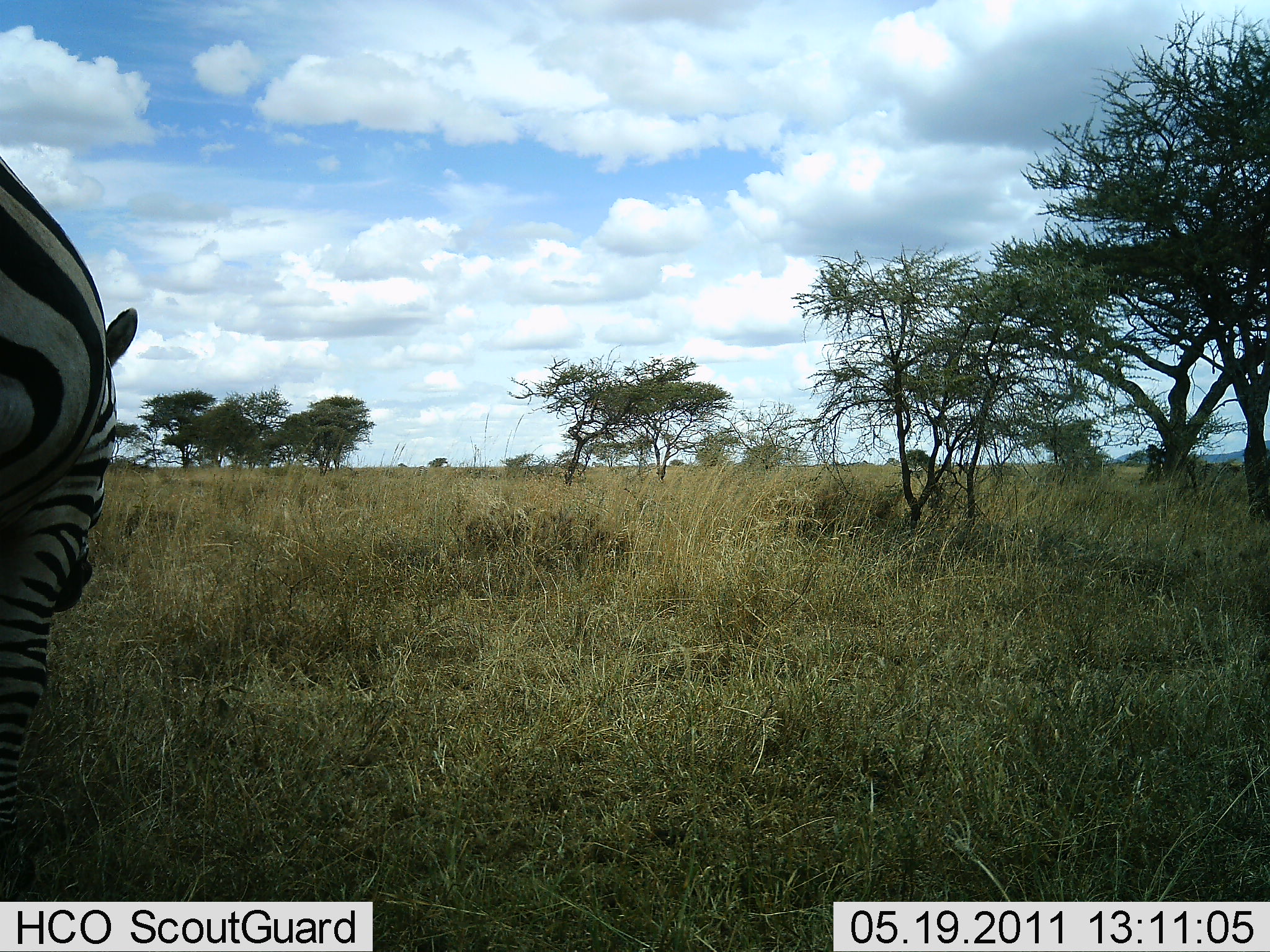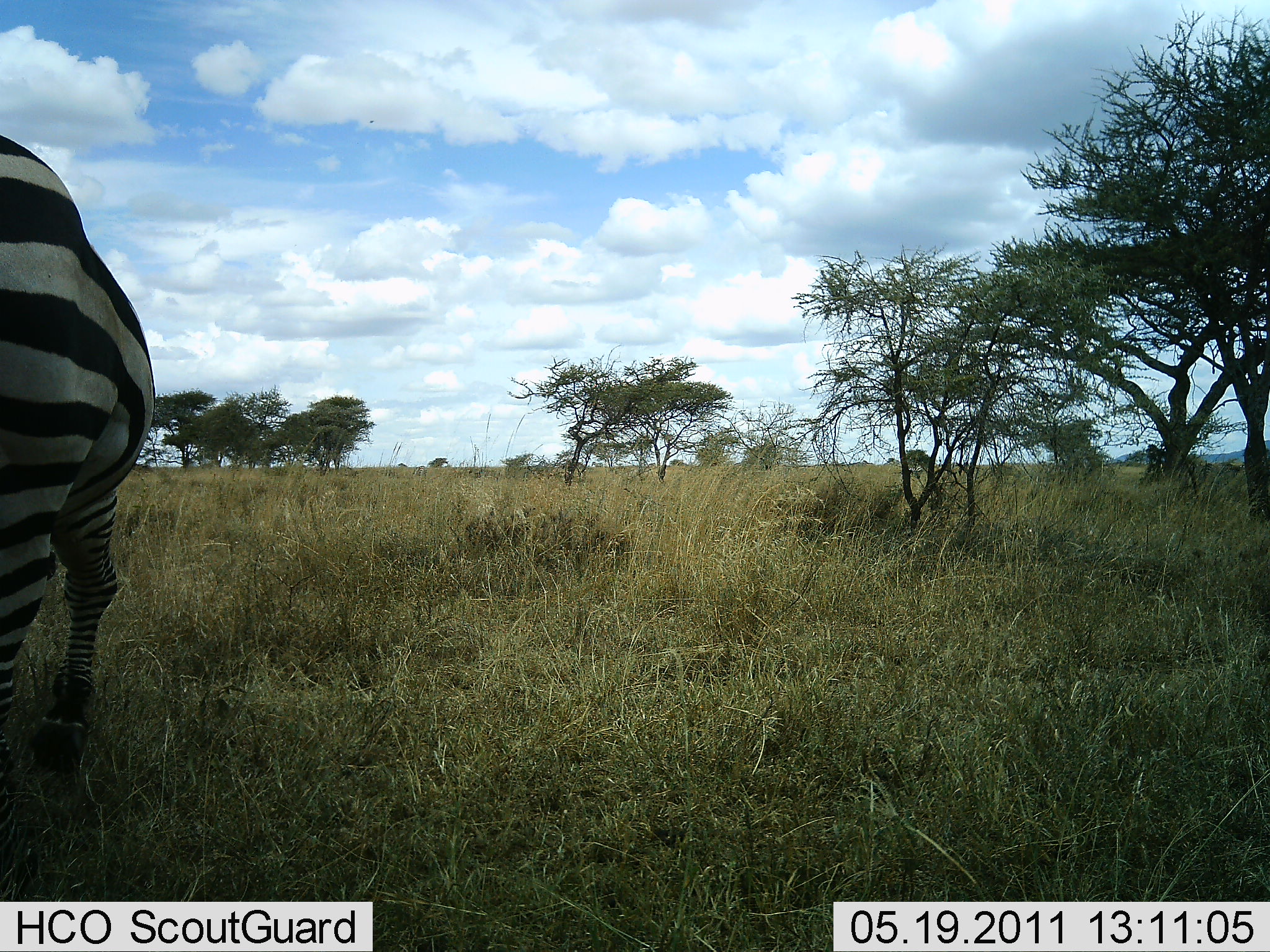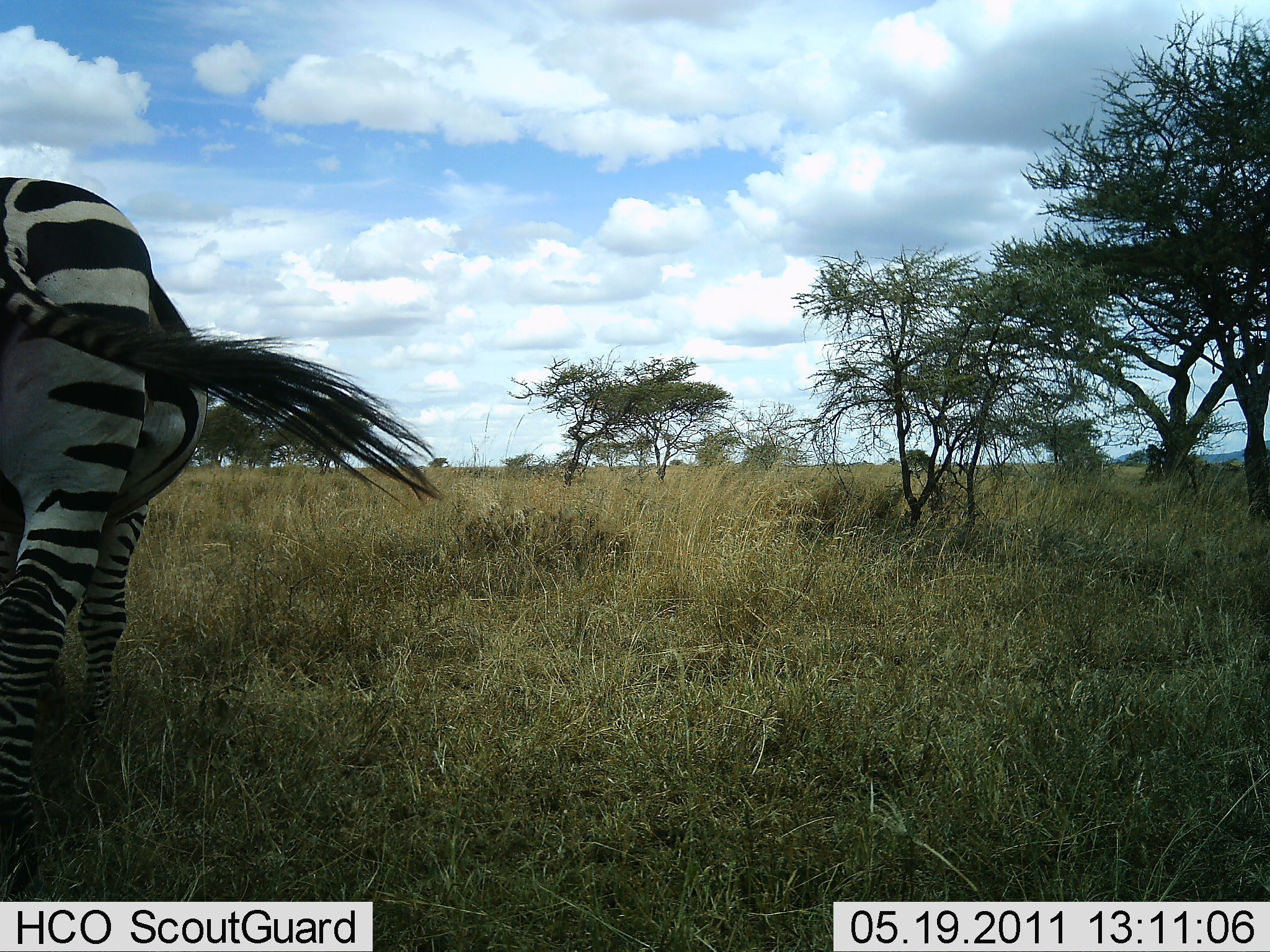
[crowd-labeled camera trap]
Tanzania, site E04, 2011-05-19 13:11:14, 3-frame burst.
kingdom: Animalia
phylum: Chordata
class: Mammalia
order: Perissodactyla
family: Equidae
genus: Equus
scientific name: Equus quagga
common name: plains zebra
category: zebra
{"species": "zebra (plains zebra) (Equus quagga)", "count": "1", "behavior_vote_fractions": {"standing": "17%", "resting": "0%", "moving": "67%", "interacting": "0%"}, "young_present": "0%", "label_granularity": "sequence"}